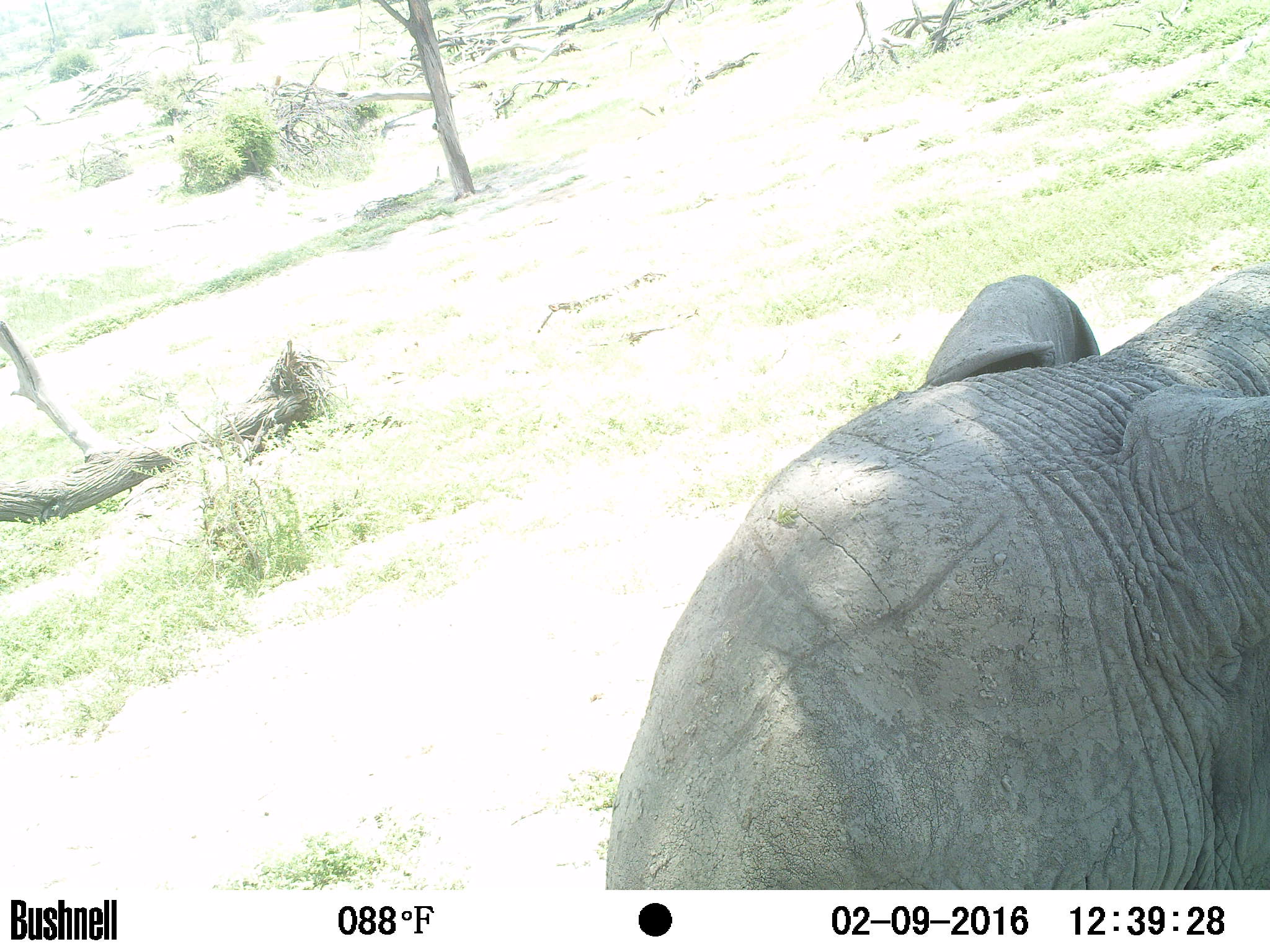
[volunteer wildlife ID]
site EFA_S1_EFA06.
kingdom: Animalia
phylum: Chordata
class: Mammalia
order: Proboscidea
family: Elephantidae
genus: Loxodonta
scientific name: Loxodonta africana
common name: african bush elephant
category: elephant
Elephant (african bush elephant) (Loxodonta africana), count 1. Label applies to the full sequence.